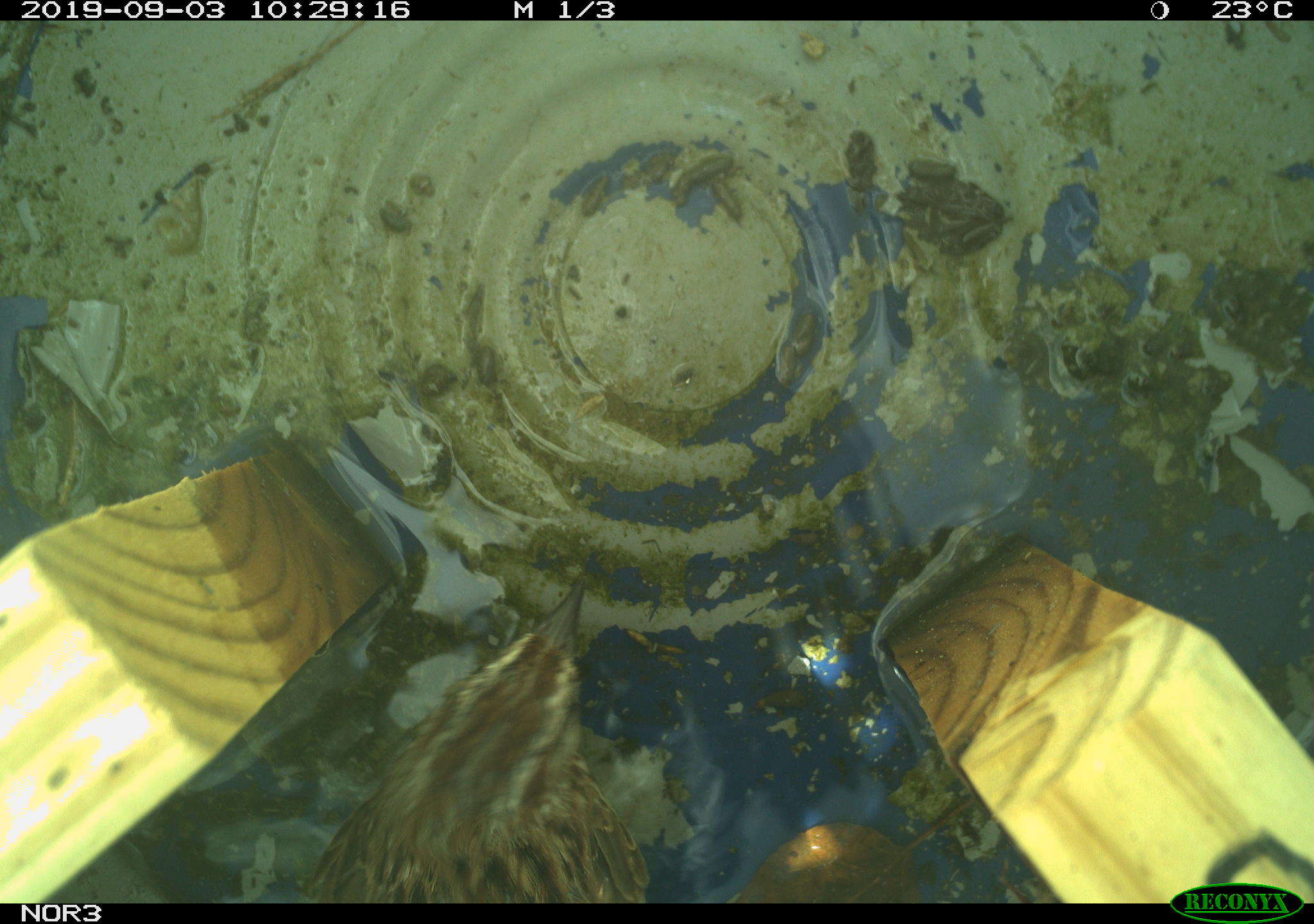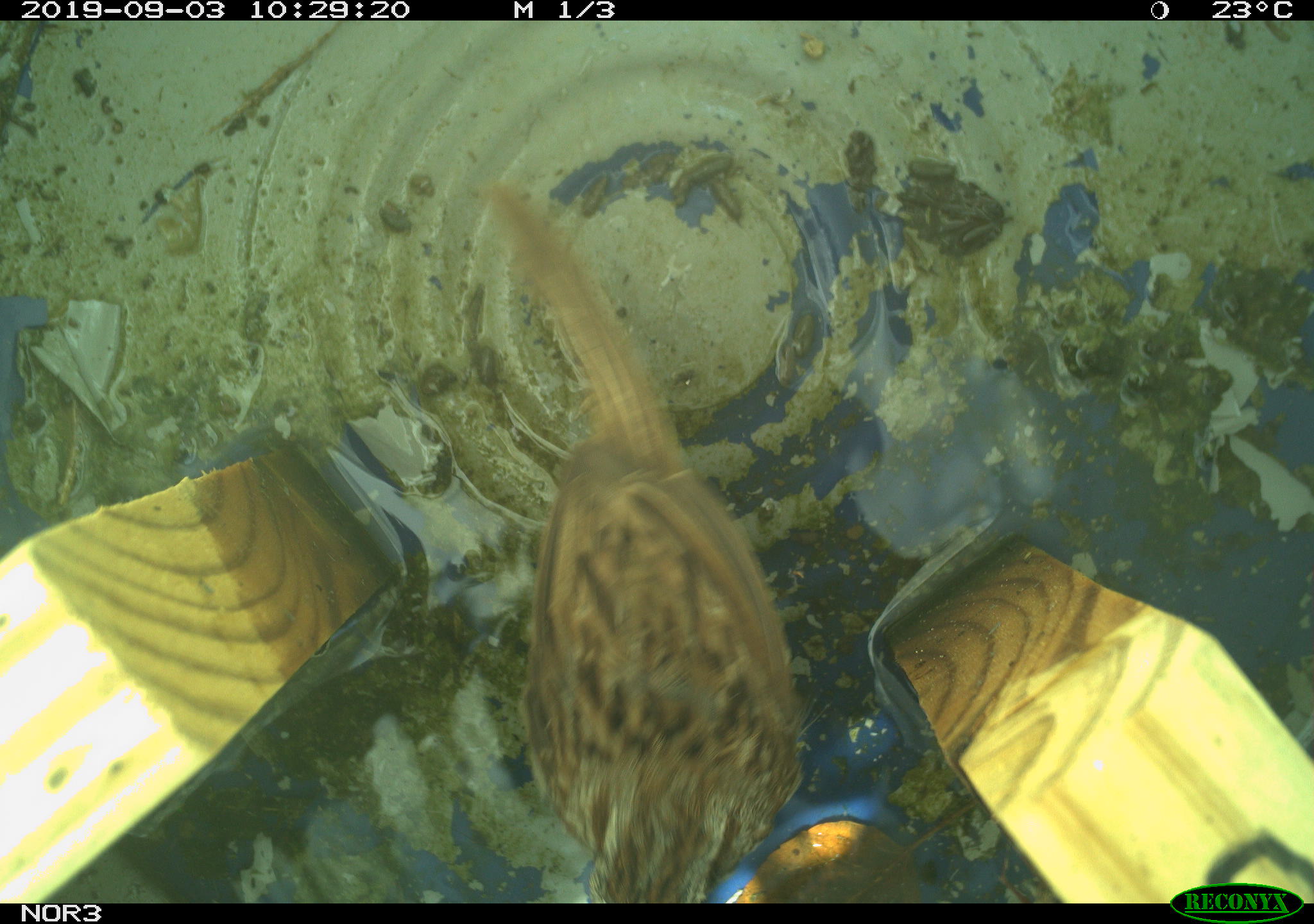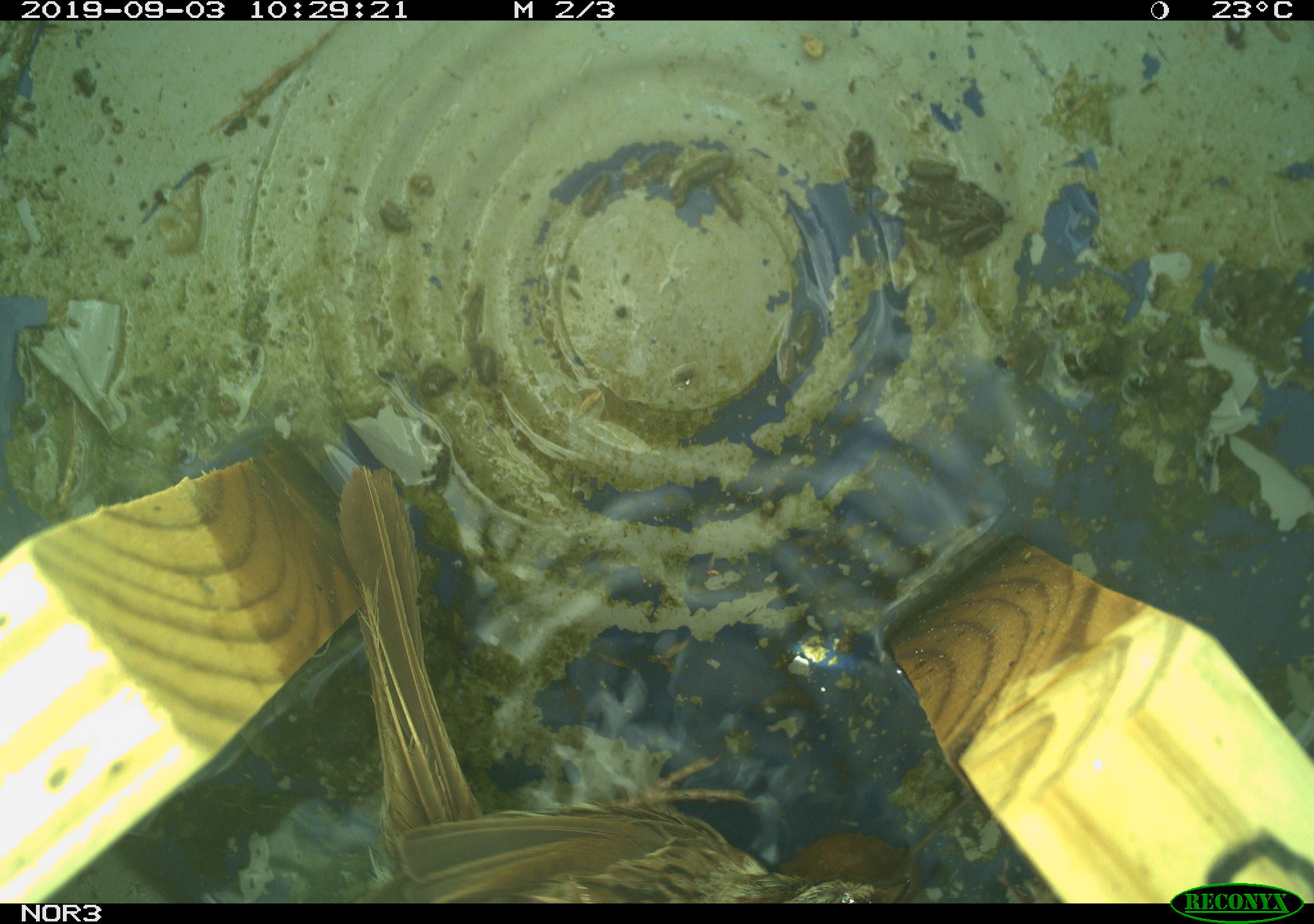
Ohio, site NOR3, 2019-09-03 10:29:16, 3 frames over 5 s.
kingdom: Animalia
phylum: Chordata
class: Aves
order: Passeriformes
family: Passerellidae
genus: Melospiza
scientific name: Melospiza melodia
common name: song sparrow